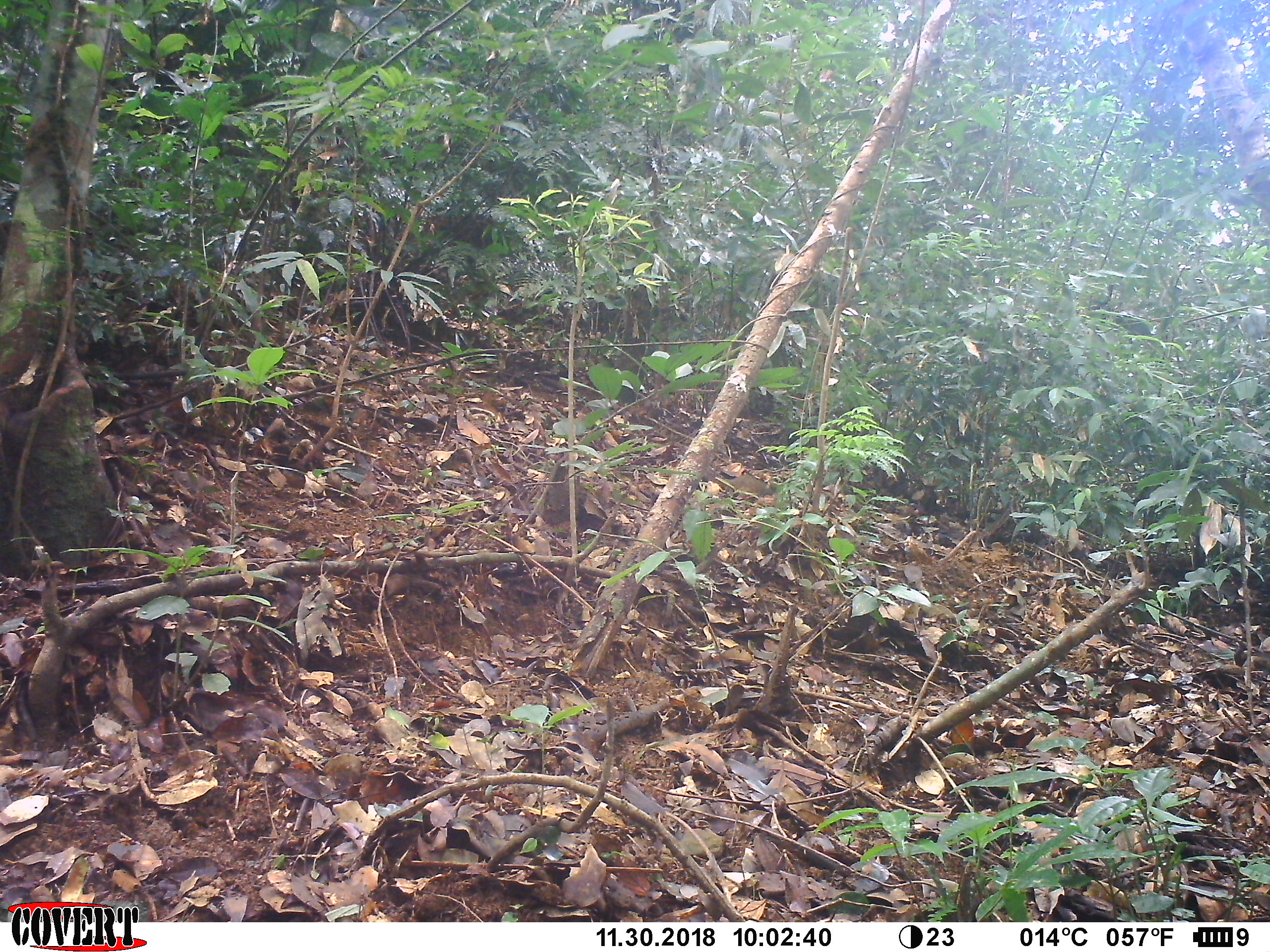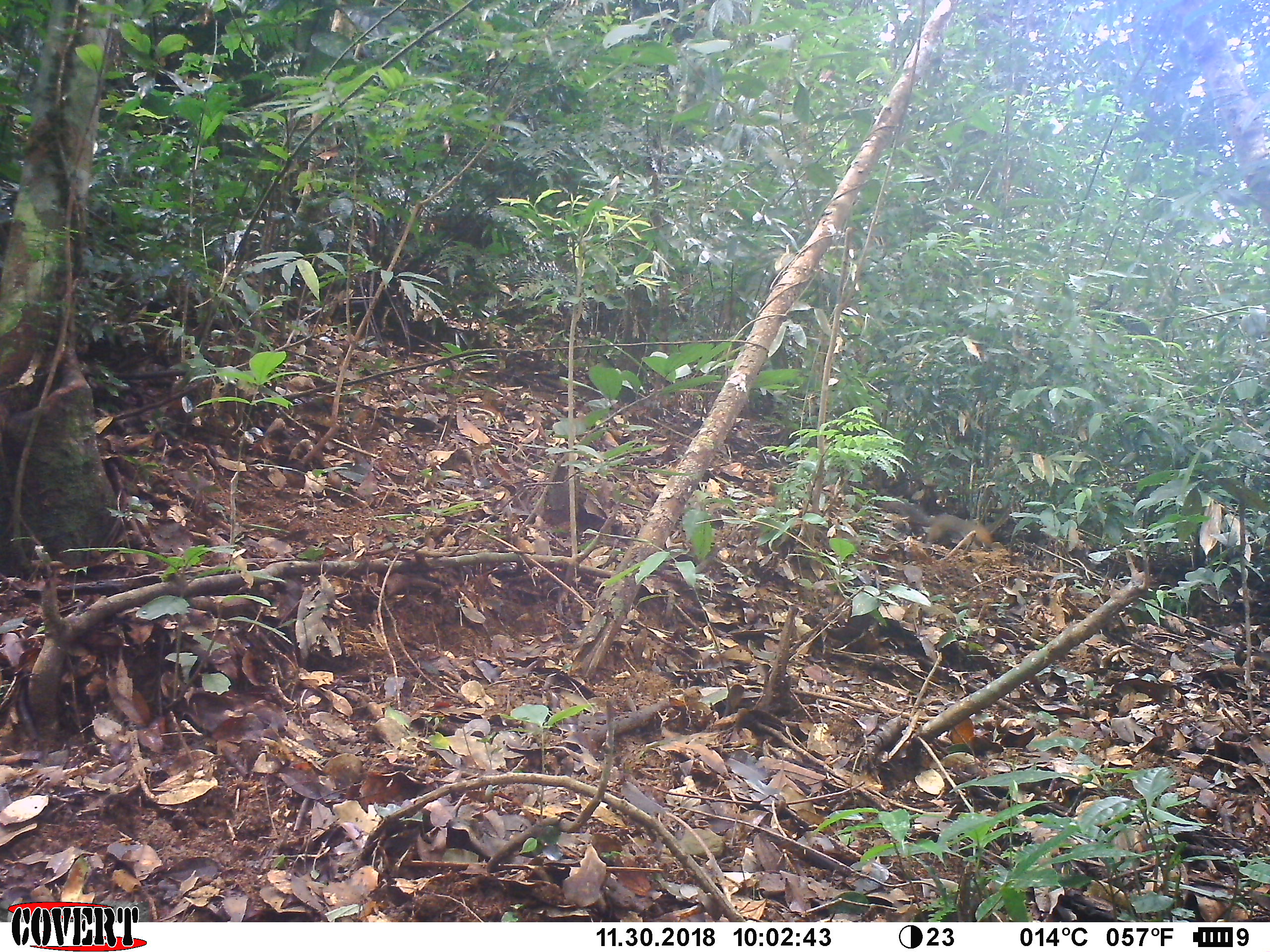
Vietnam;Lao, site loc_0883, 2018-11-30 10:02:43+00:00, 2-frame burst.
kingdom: Animalia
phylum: Chordata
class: Mammalia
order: Rodentia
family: Sciuridae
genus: Dremomys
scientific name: Dremomys rufigenis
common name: red-cheeked squirrel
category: red cheeked squirrel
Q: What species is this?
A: Red cheeked squirrel (red-cheeked squirrel) (Dremomys rufigenis).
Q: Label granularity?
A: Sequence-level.